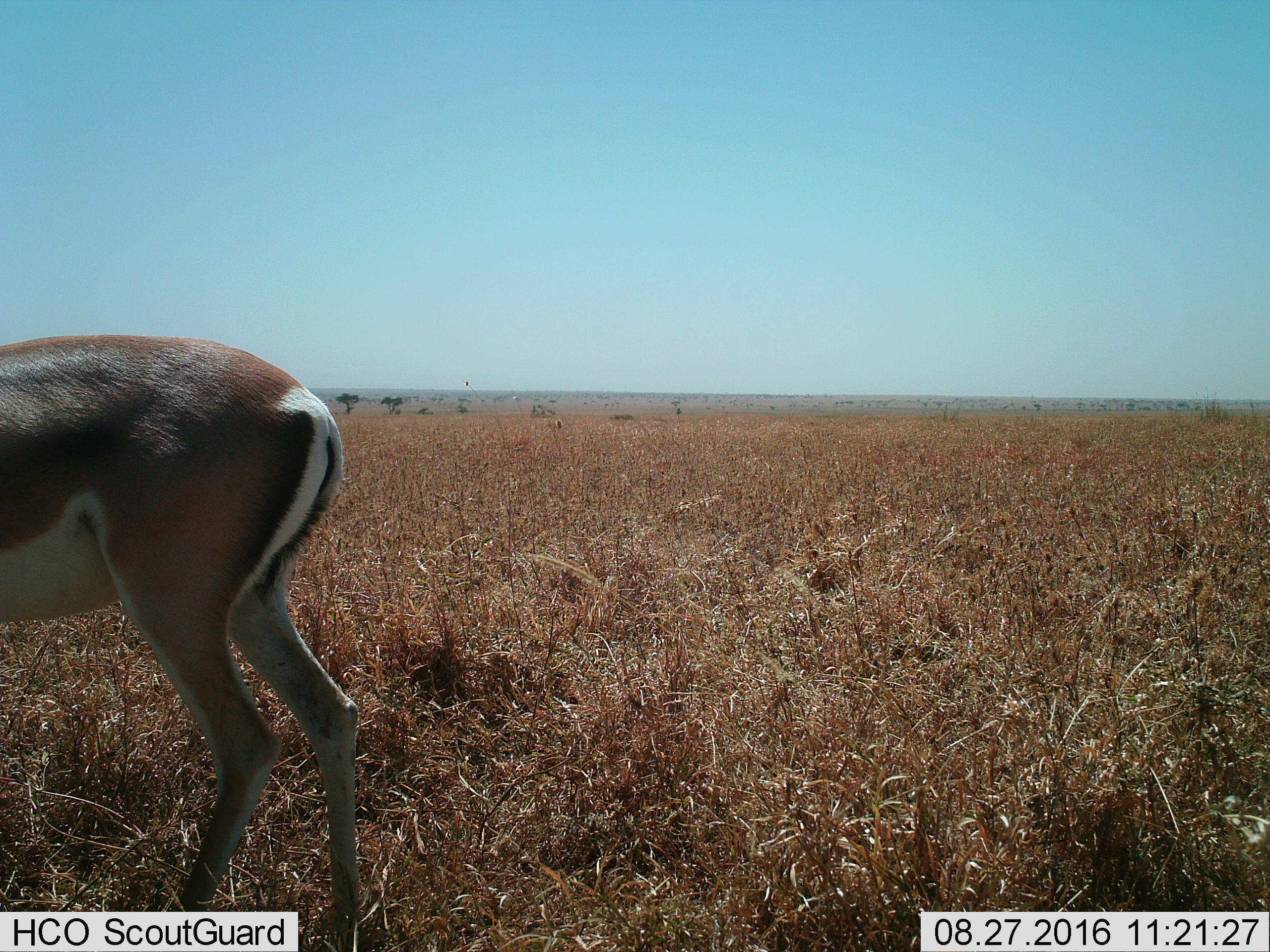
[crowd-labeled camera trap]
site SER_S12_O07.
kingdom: Animalia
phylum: Chordata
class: Mammalia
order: Artiodactyla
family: Bovidae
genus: Eudorcas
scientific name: Eudorcas thomsonii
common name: thomson's gazelle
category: gazellethomsons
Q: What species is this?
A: Gazellethomsons (thomson's gazelle) (Eudorcas thomsonii).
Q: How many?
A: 1.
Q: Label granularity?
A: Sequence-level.